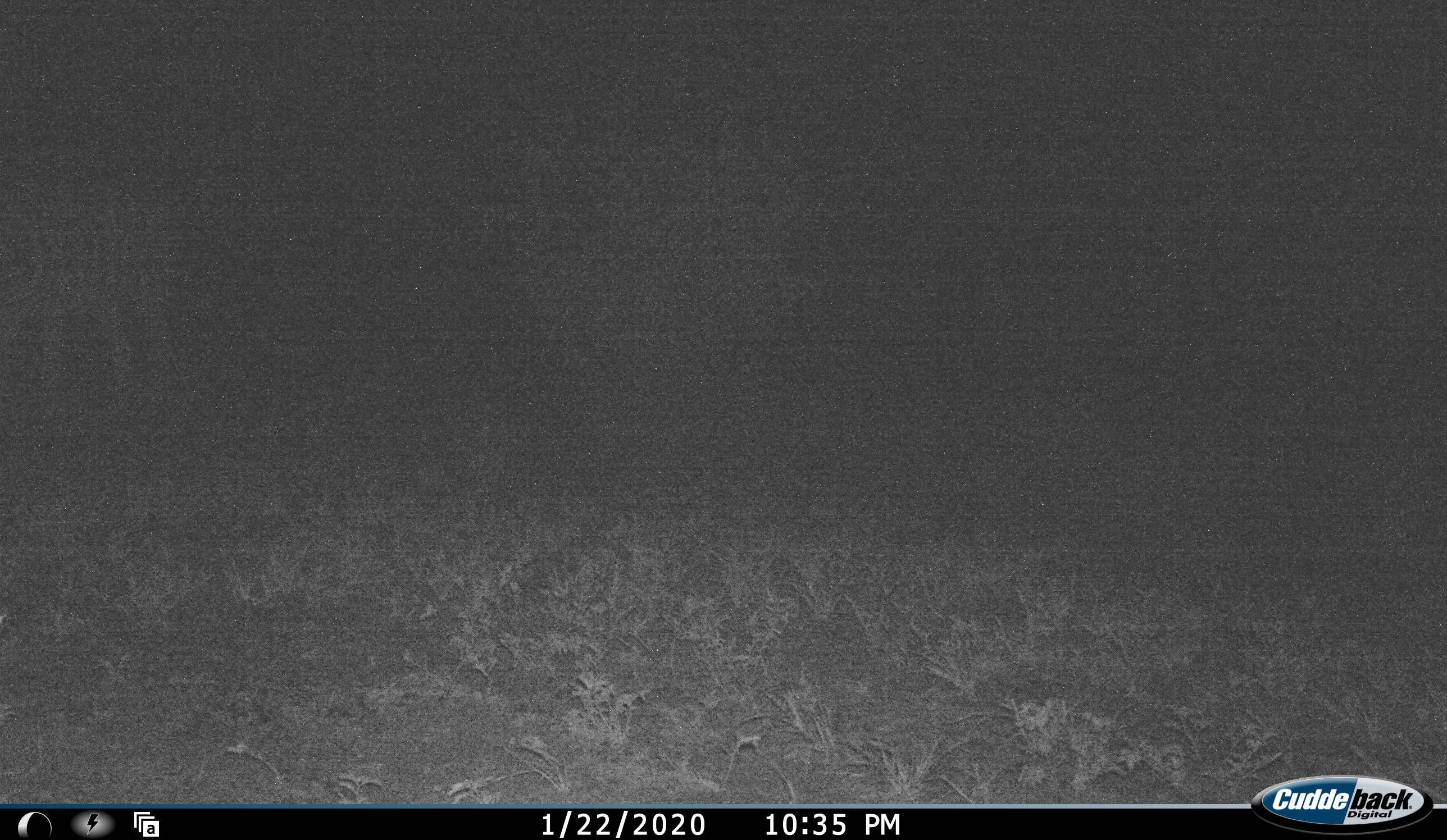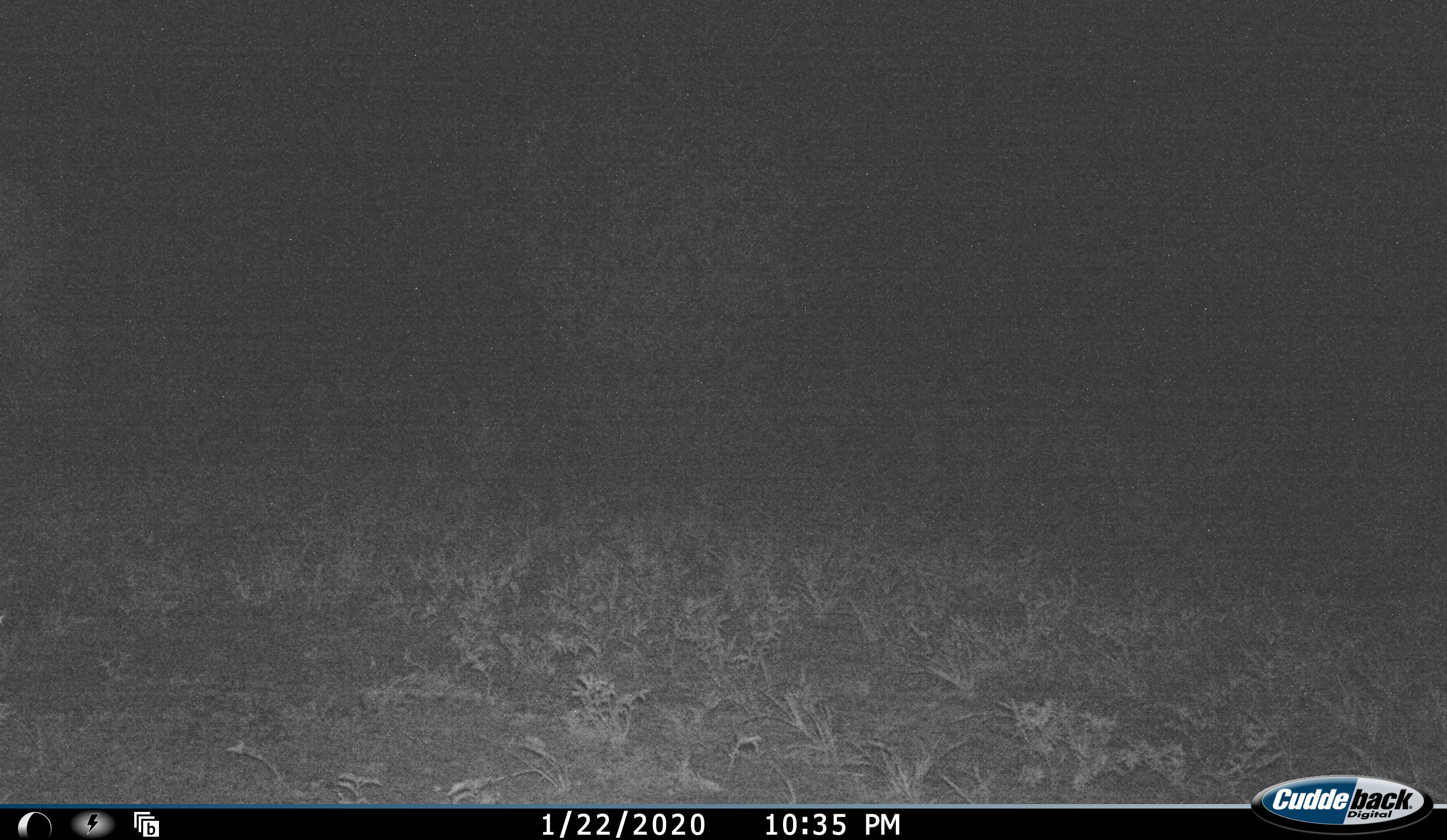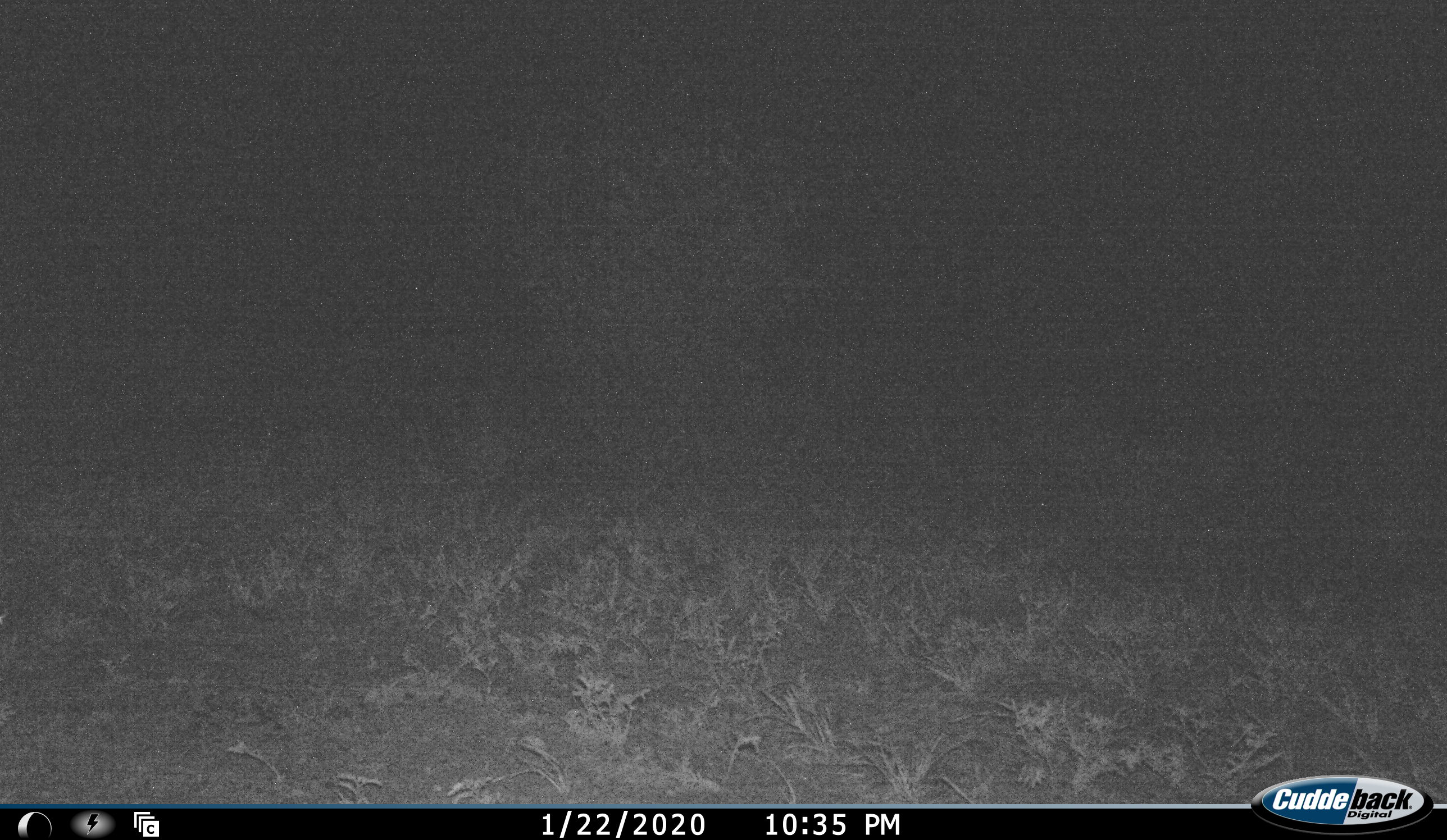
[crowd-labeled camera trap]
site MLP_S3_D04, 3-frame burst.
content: unidentified animal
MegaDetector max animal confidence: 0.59